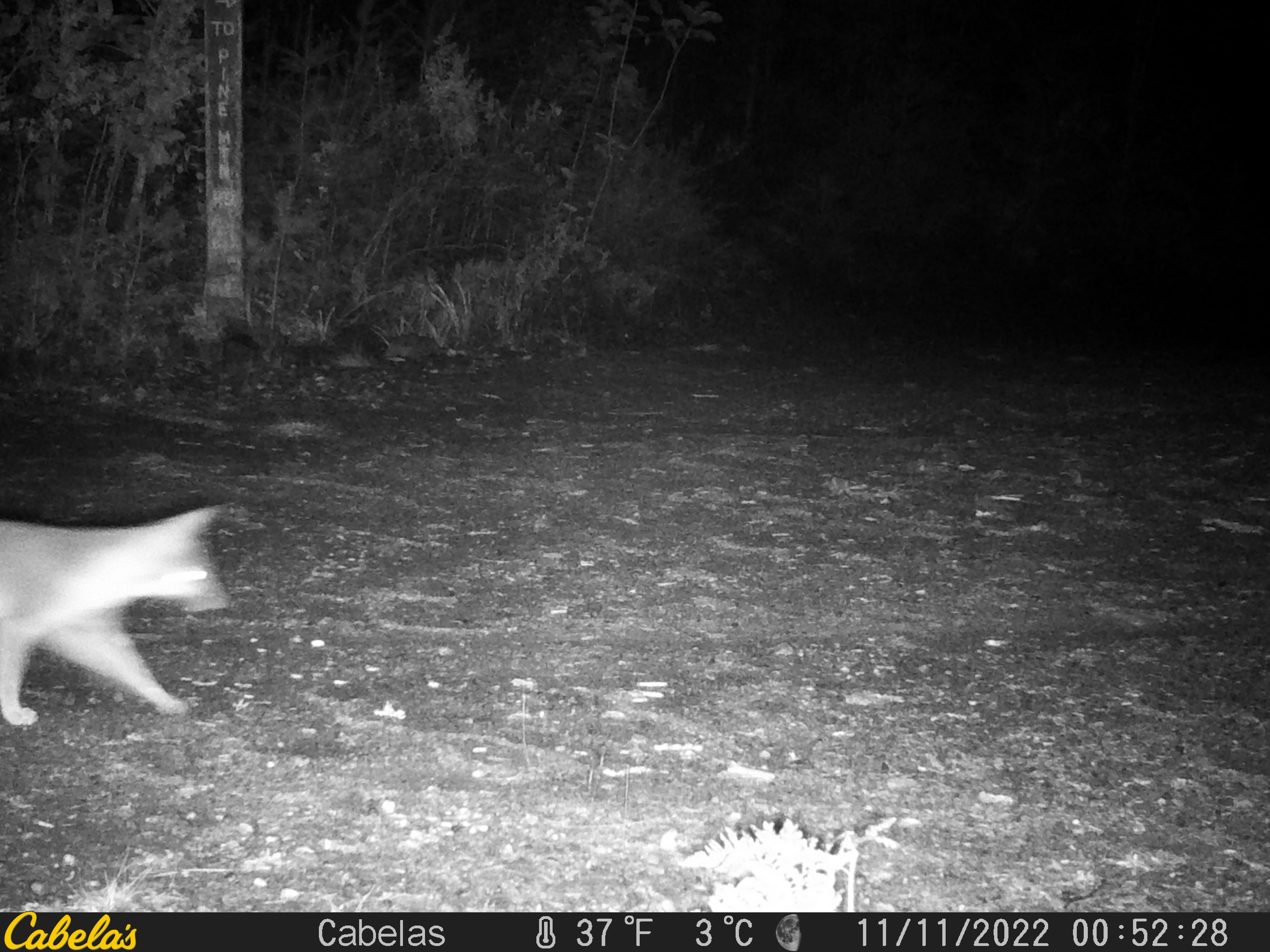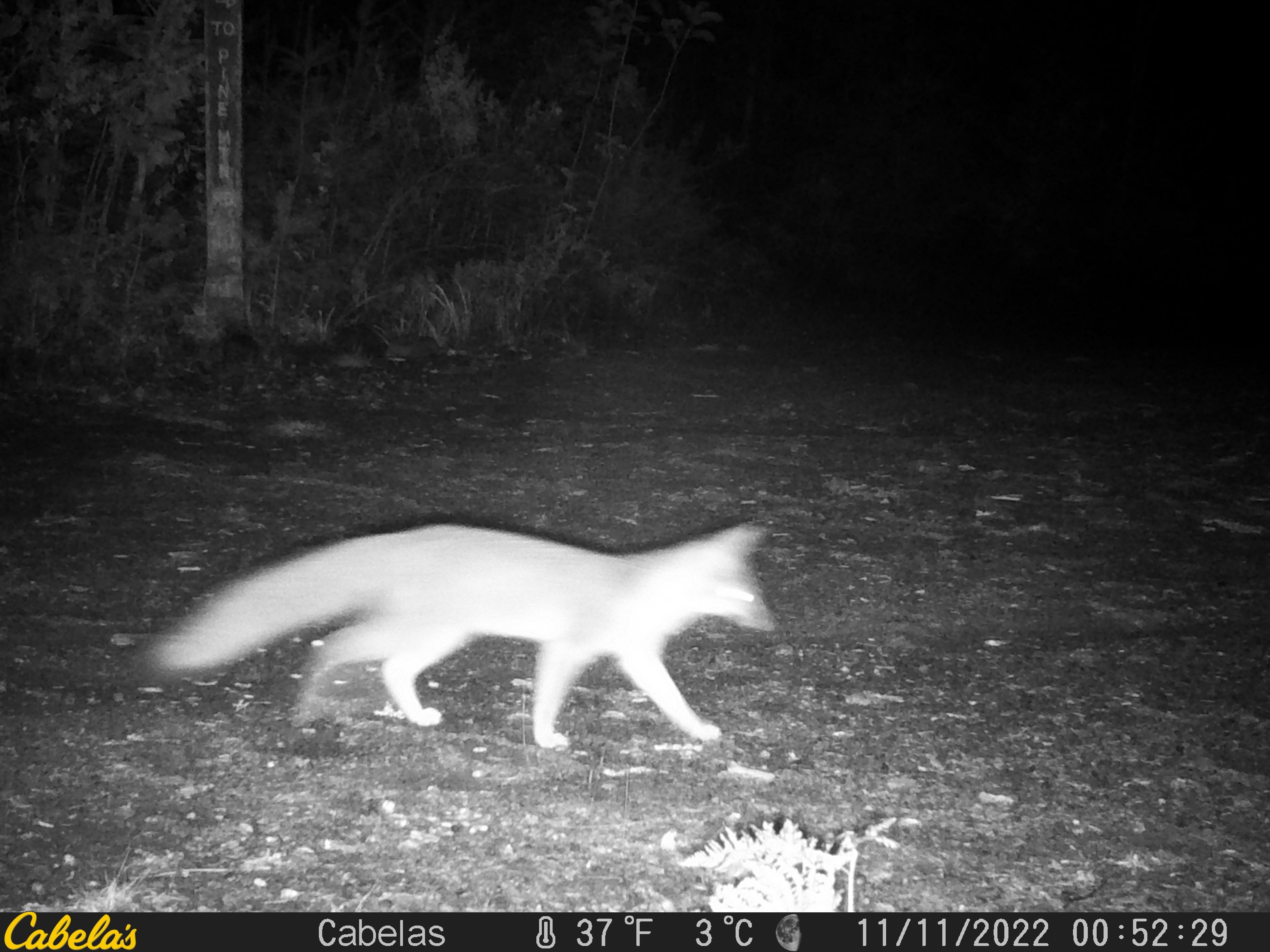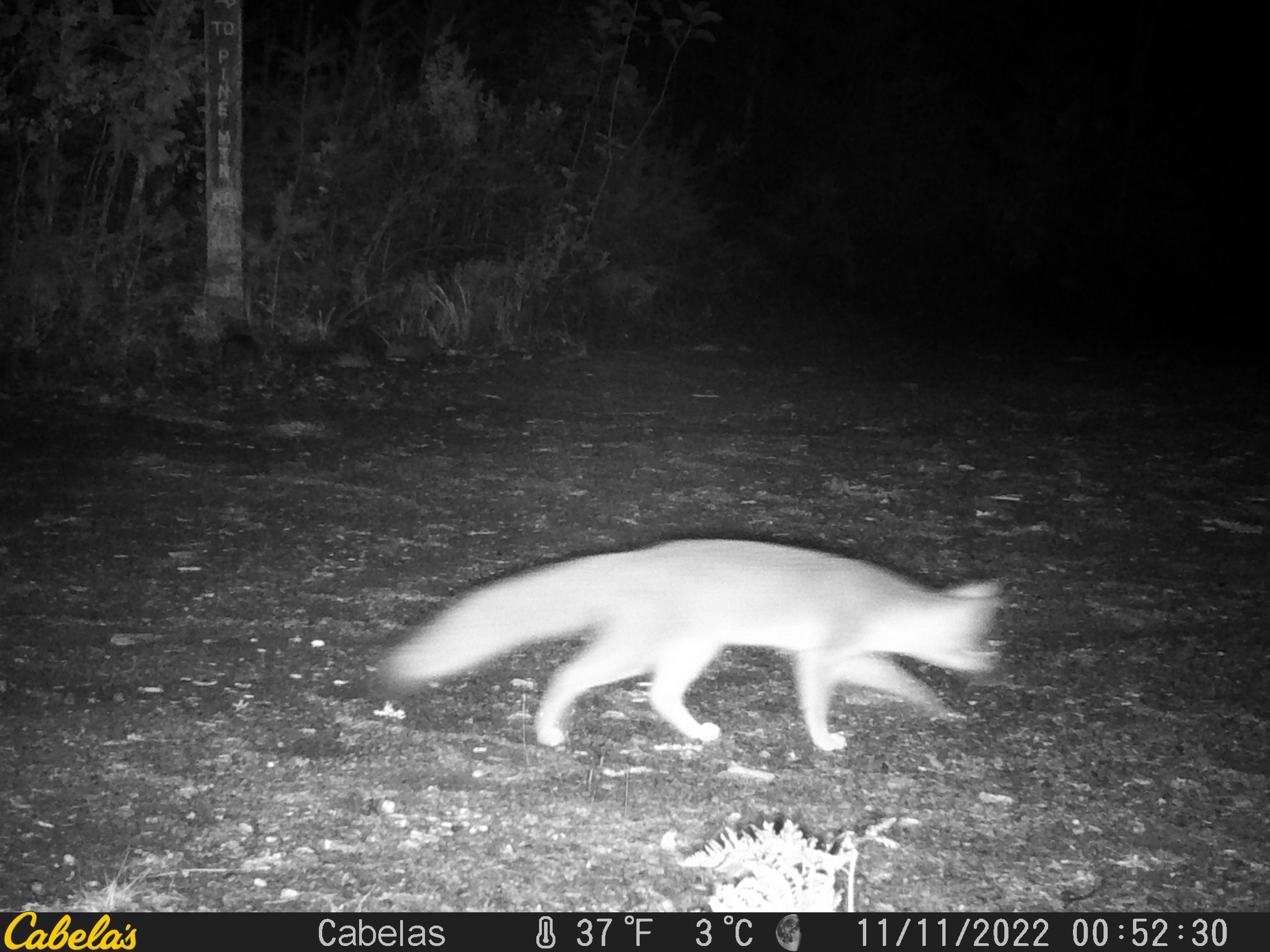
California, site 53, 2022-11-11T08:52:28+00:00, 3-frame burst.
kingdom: Animalia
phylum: Chordata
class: Mammalia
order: Carnivora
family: Canidae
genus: Urocyon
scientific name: Urocyon cinereoargenteus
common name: gray fox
Gray fox (Urocyon cinereoargenteus).